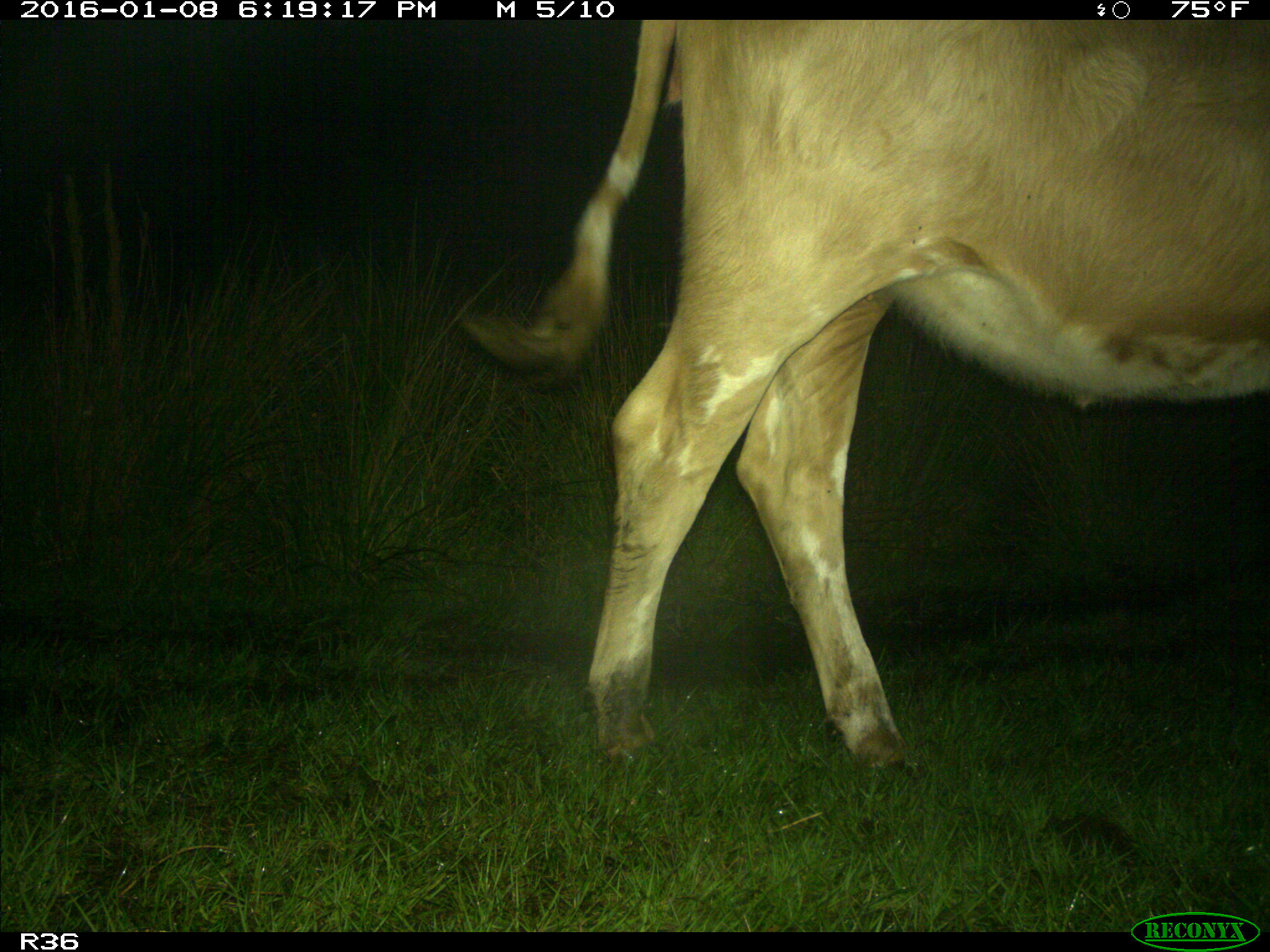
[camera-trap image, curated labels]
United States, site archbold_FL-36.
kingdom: Animalia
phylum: Chordata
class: Mammalia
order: Artiodactyla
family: Bovidae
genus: Bos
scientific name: Bos taurus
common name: domestic cow